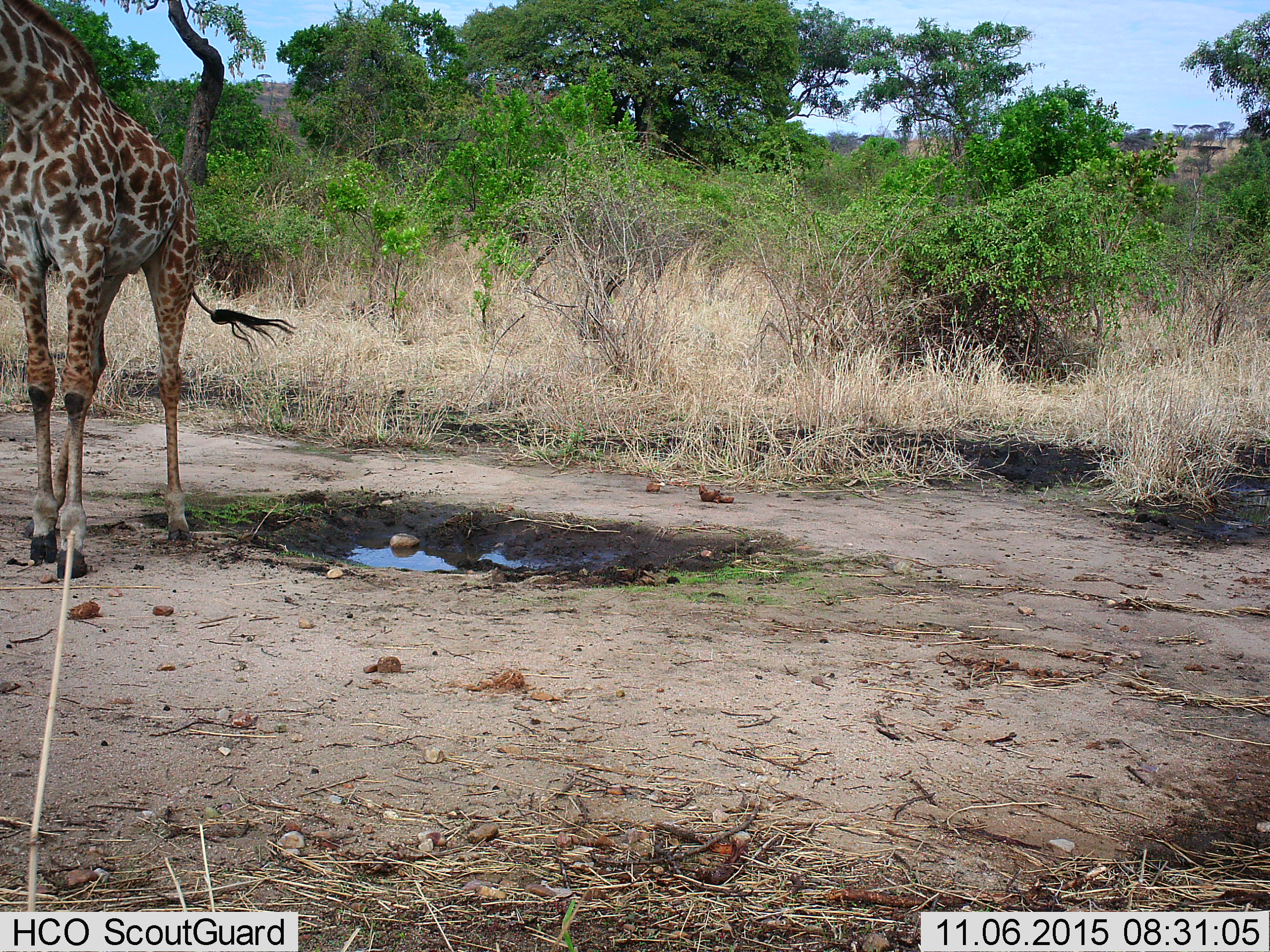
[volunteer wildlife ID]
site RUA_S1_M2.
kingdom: Animalia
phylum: Chordata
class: Mammalia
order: Artiodactyla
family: Giraffidae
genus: Giraffa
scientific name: Giraffa camelopardalis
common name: giraffe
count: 1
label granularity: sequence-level